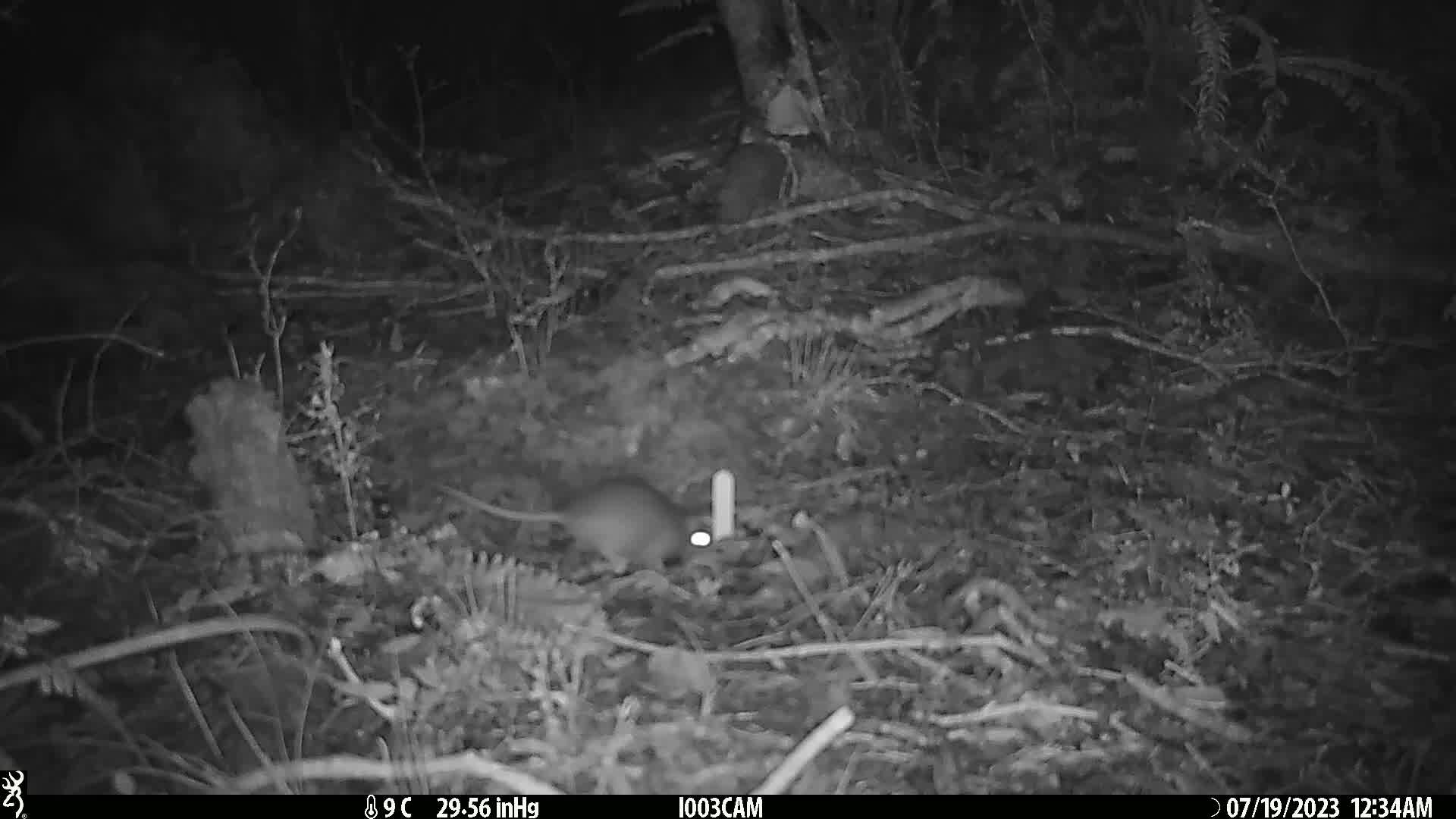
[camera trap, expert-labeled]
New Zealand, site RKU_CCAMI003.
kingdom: Animalia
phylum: Chordata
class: Mammalia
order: Rodentia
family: Muridae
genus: Rattus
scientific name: Rattus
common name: rat